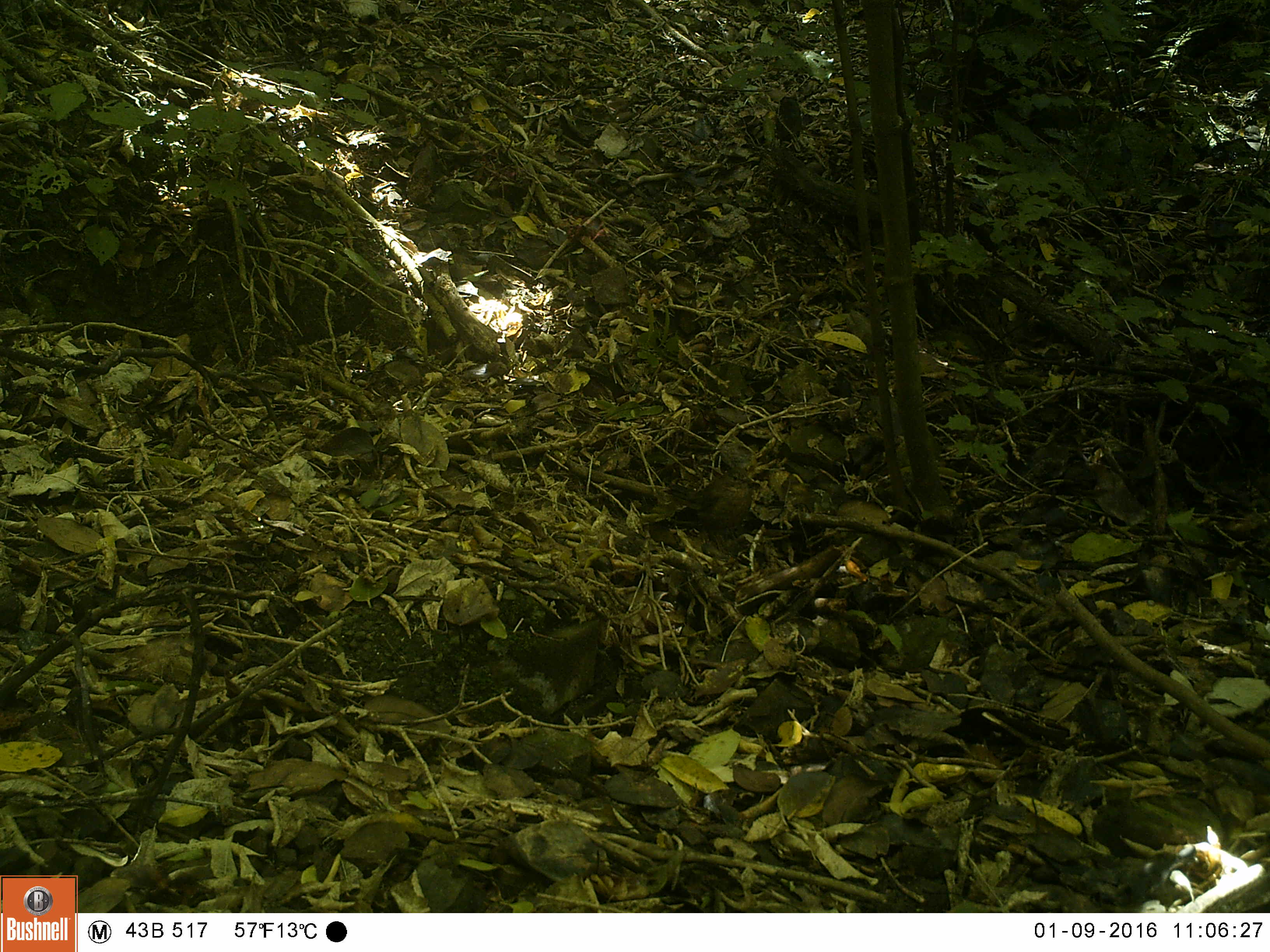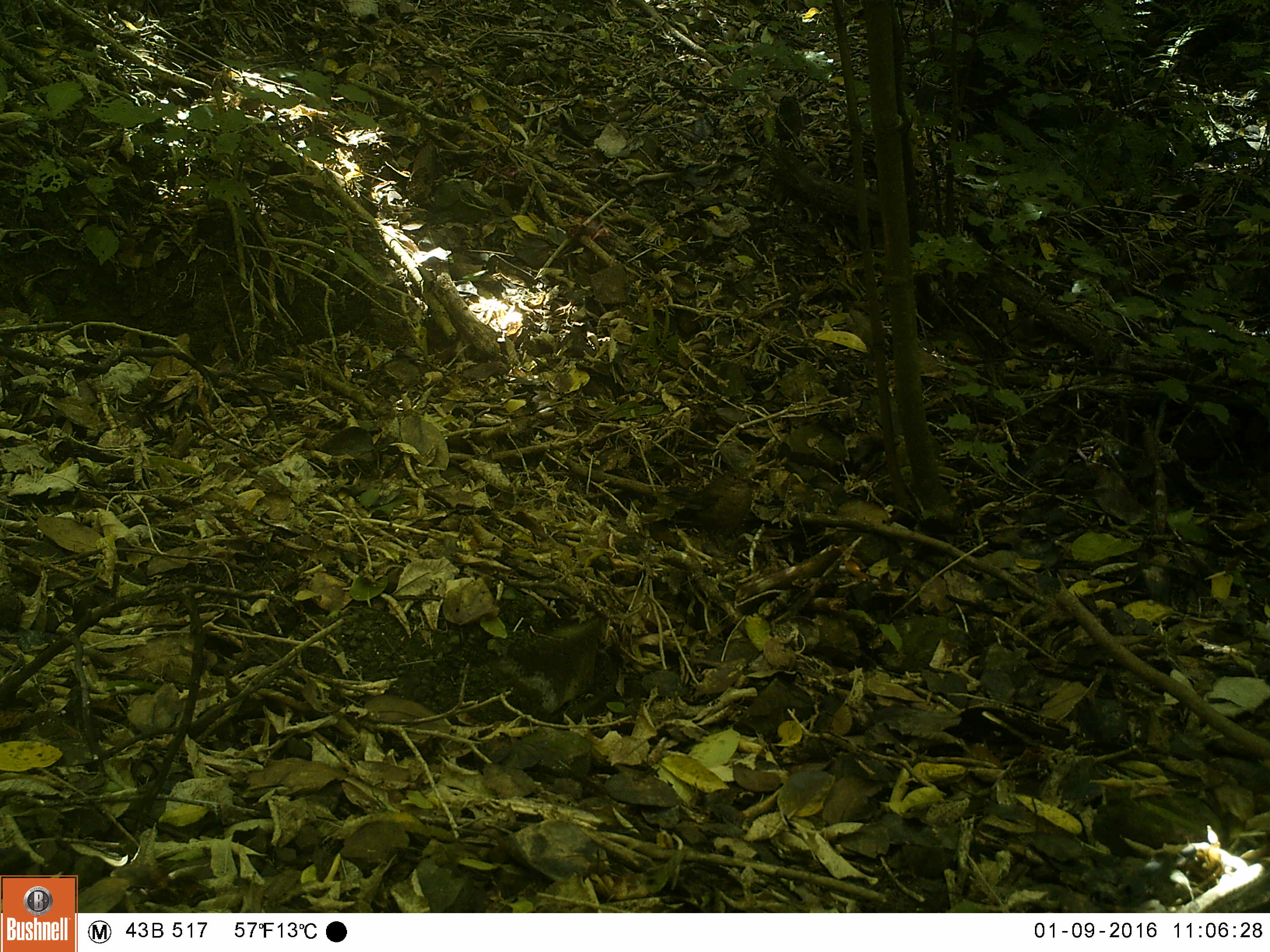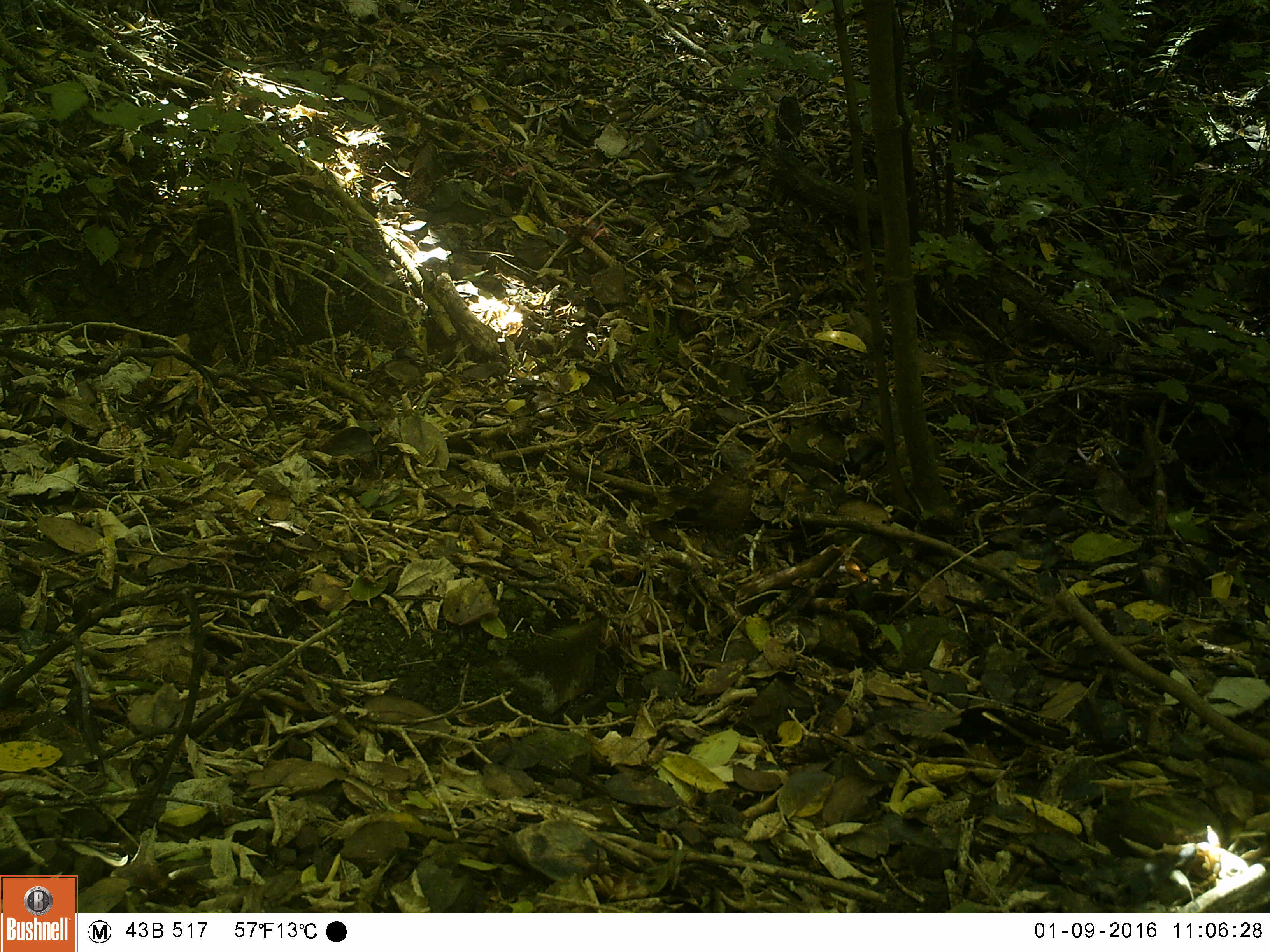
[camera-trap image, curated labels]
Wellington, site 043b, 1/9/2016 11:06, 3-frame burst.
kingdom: Animalia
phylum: Chordata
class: Aves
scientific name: Aves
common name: bird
Bird (Aves).